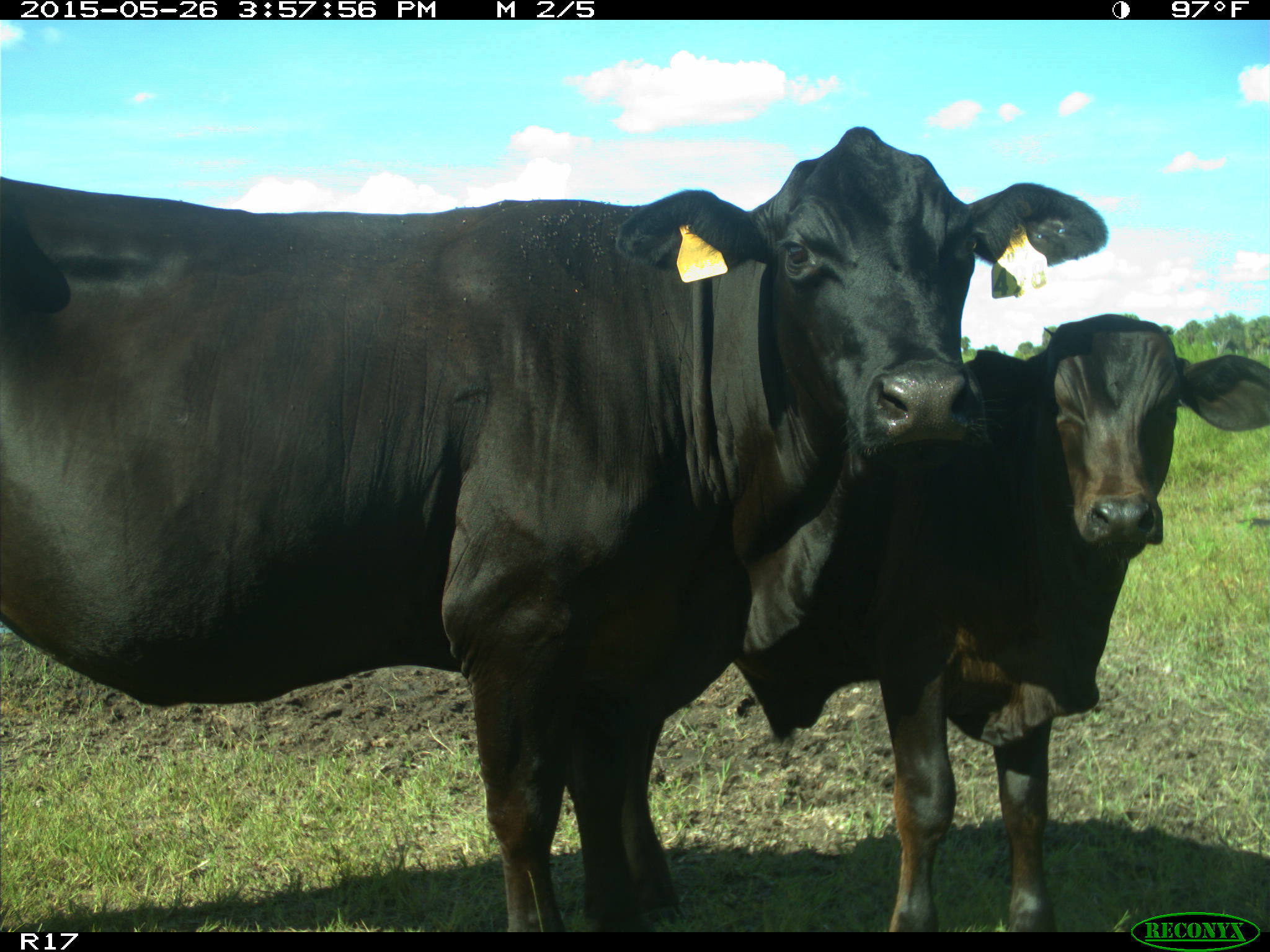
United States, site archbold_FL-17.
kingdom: Animalia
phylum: Chordata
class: Mammalia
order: Artiodactyla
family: Bovidae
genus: Bos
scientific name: Bos taurus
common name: domestic cow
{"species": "Bos taurus (domestic cow)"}